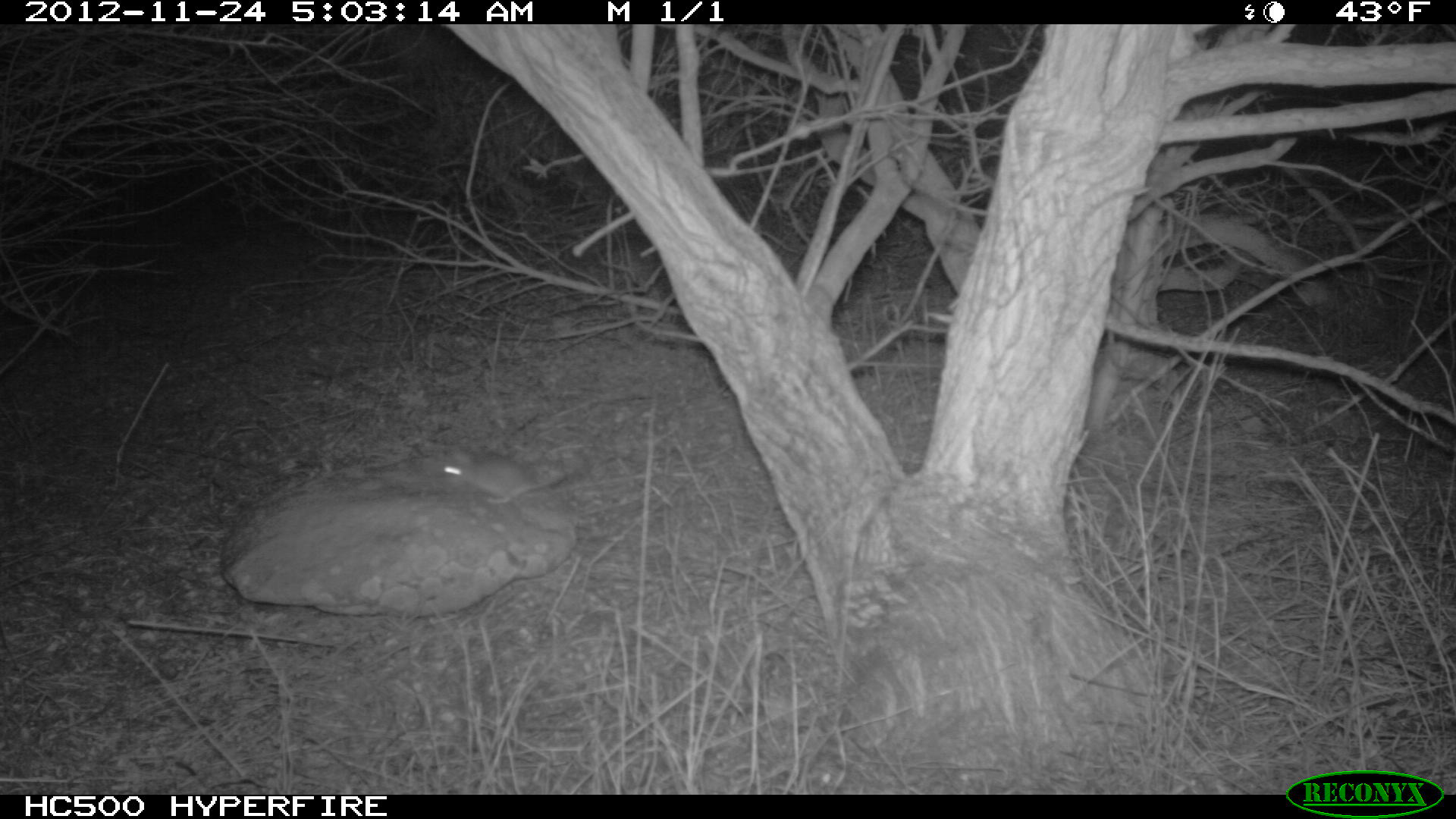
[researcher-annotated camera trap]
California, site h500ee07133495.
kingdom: Animalia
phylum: Chordata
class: Mammalia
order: Rodentia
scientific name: Rodentia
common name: rodent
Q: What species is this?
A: Rodent (Rodentia).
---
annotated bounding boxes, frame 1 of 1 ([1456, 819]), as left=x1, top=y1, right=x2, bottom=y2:
rodent: left=433, top=452, right=570, bottom=504